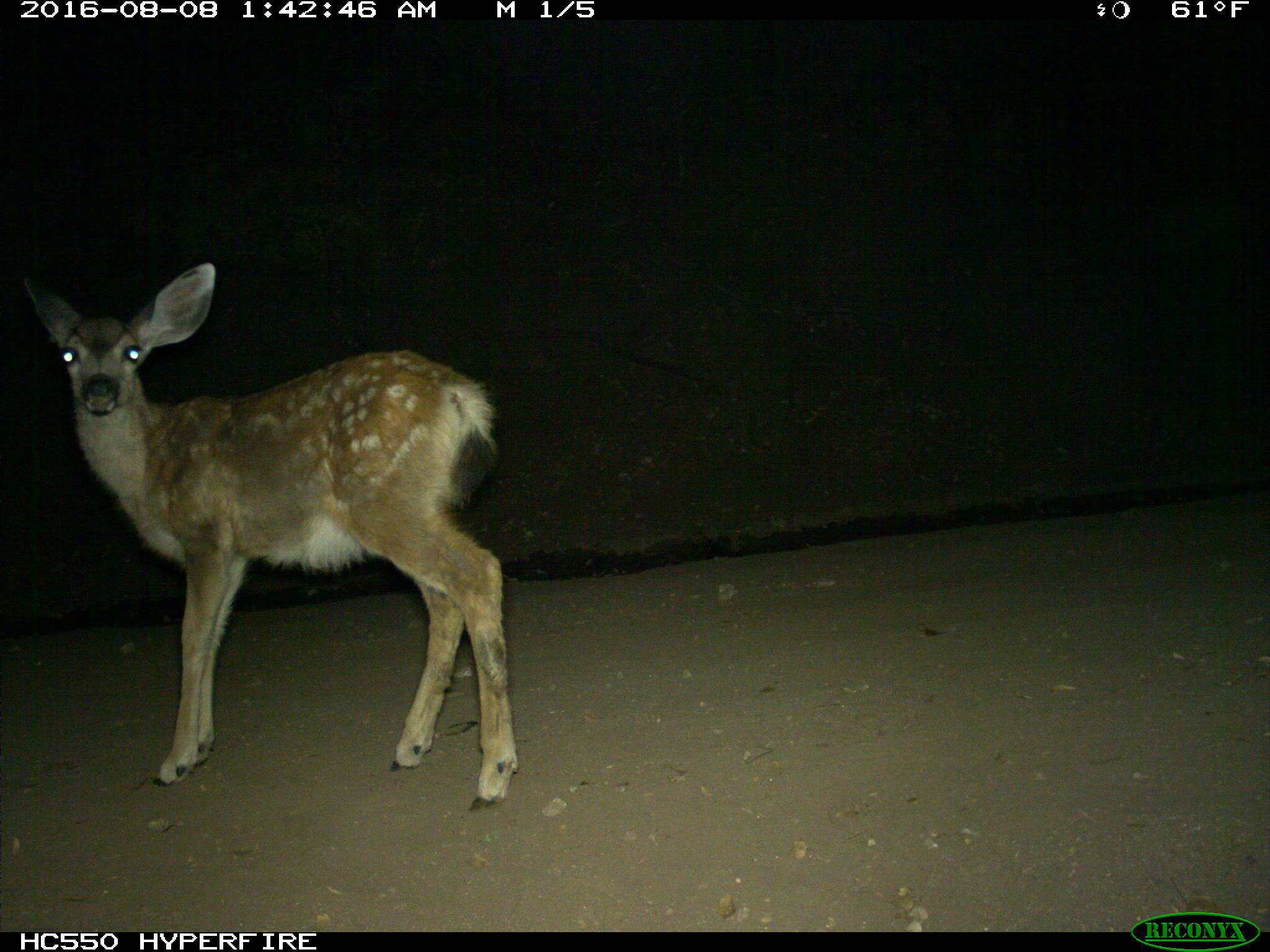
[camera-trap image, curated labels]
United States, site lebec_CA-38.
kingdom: Animalia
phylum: Chordata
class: Mammalia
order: Artiodactyla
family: Cervidae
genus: Odocoileus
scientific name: Odocoileus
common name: deer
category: unidentified deer